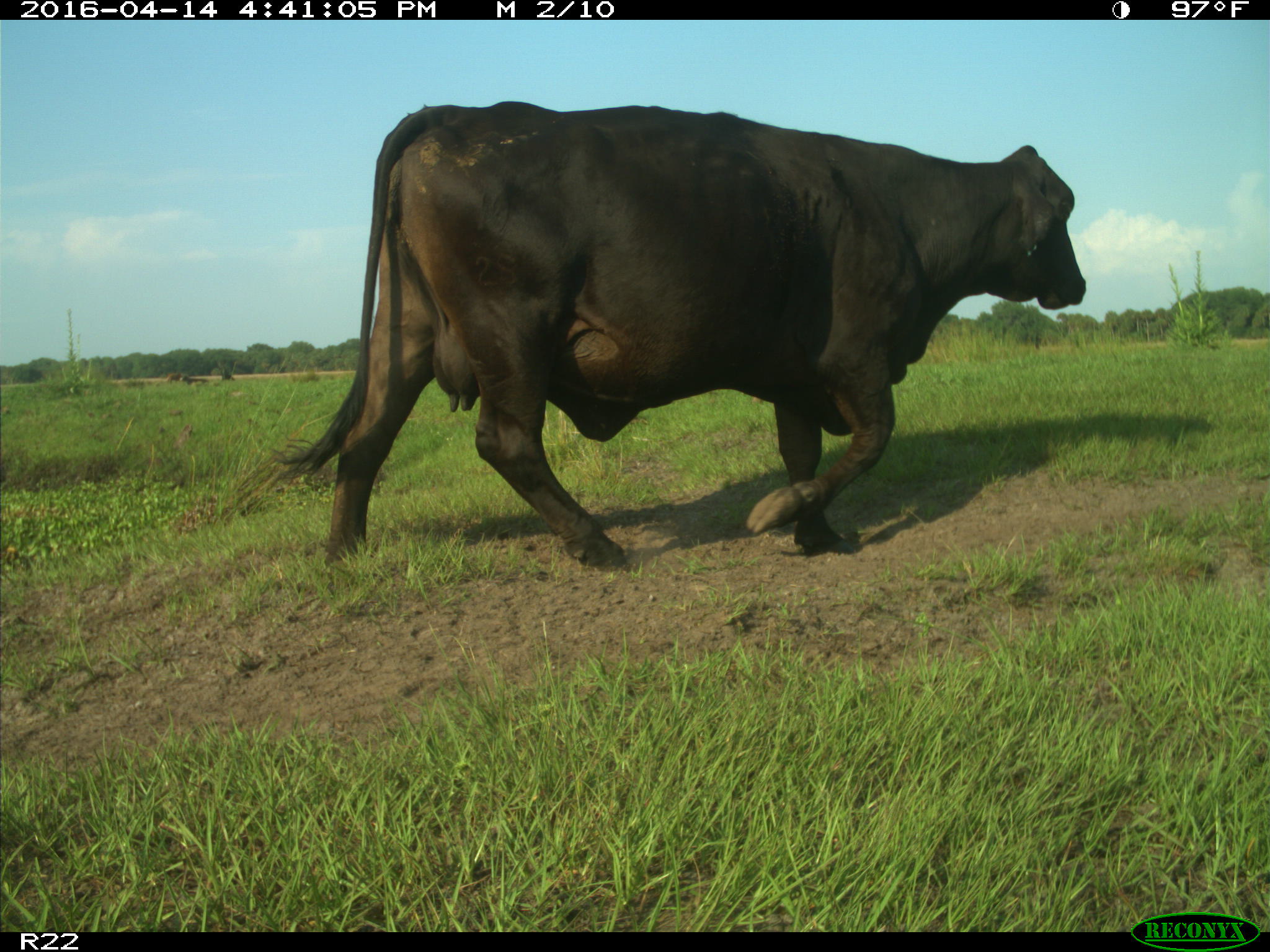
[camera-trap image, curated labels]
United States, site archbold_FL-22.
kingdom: Animalia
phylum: Chordata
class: Mammalia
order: Artiodactyla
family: Bovidae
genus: Bos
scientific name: Bos taurus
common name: domestic cow